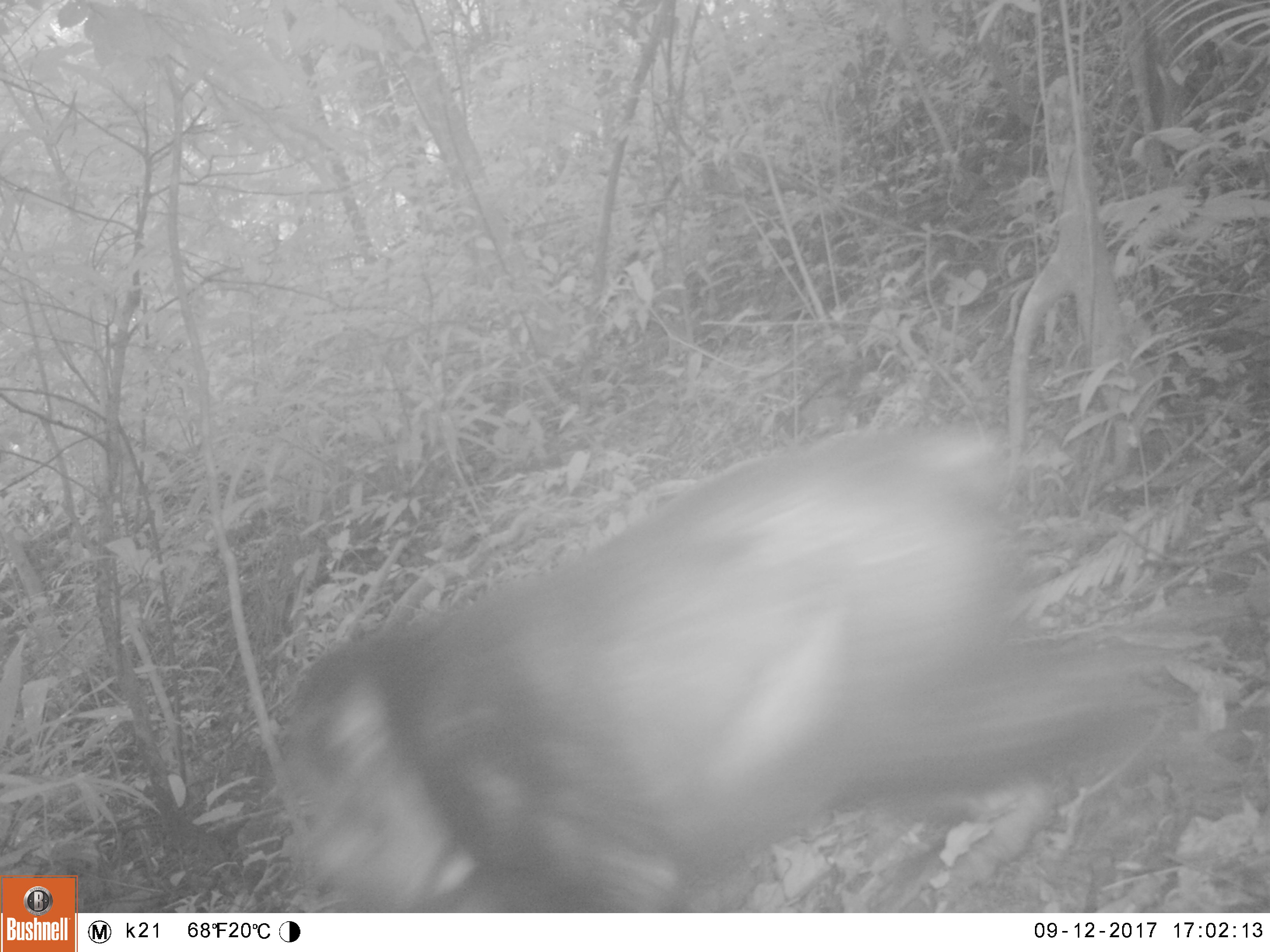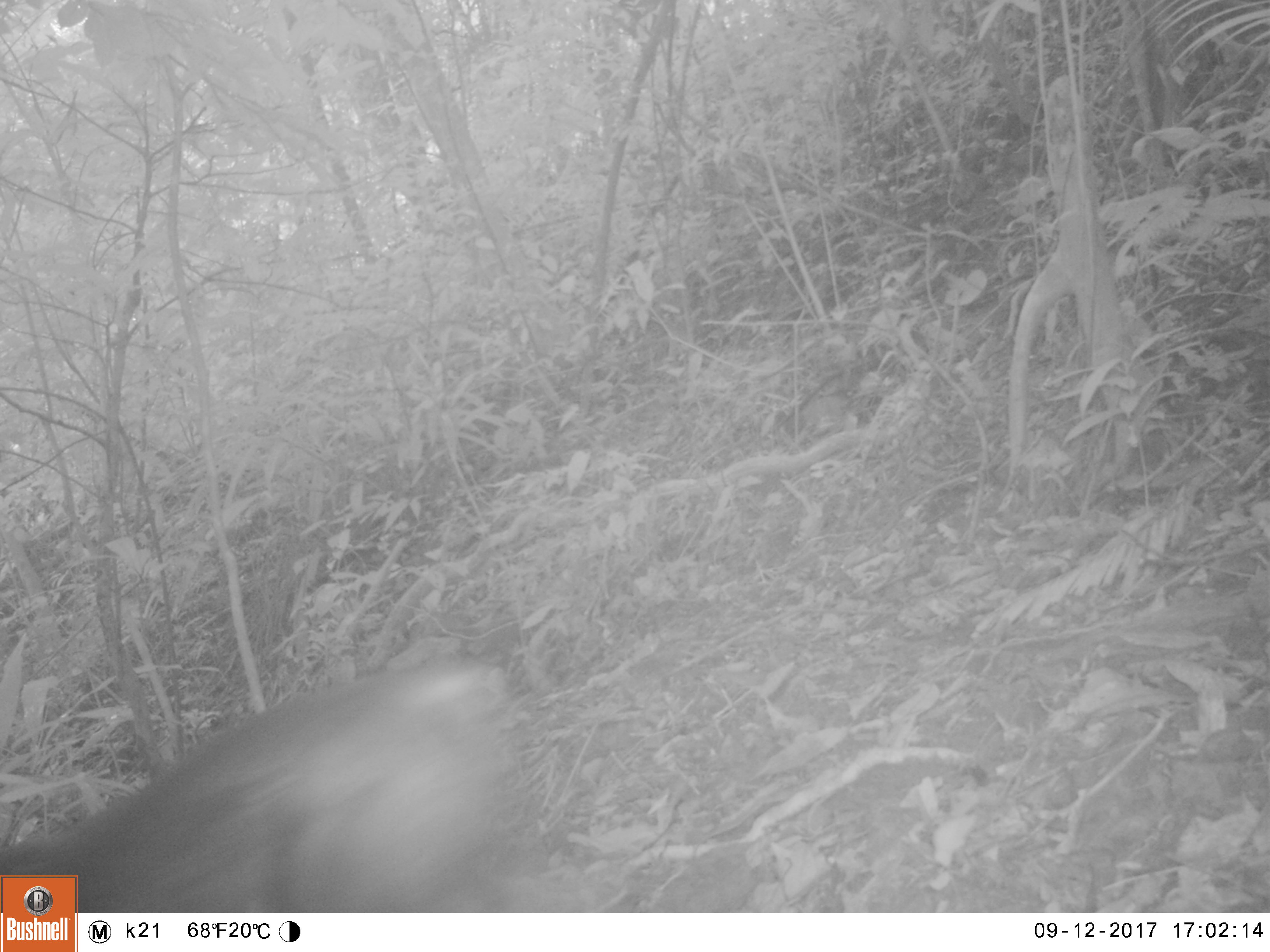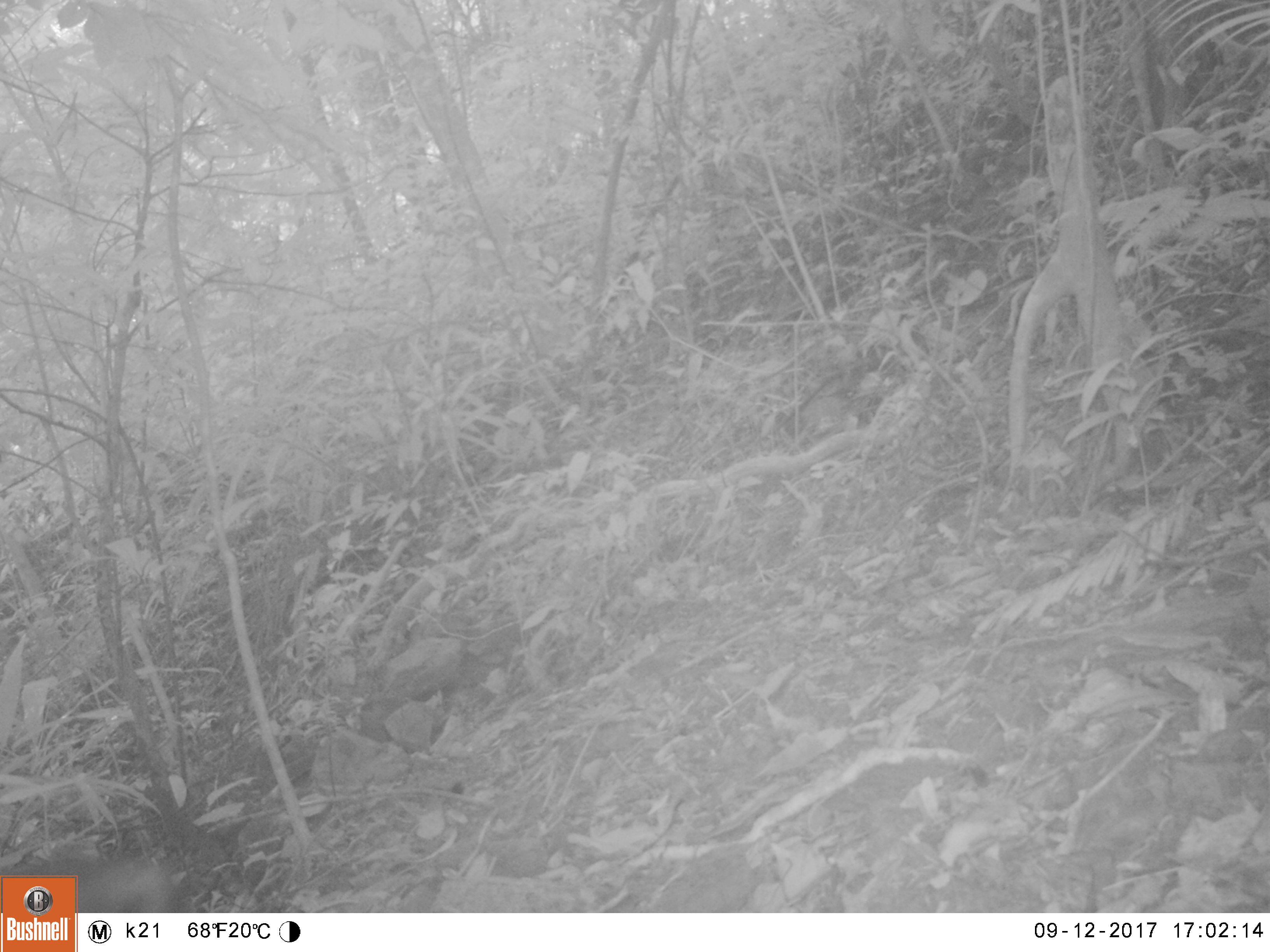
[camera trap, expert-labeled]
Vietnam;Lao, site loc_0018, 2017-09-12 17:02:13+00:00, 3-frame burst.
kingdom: Animalia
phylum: Chordata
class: Mammalia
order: Primates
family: Cercopithecidae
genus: Macaca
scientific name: Macaca arctoides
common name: stump-tailed macaque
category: stump tailed macaque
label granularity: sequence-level